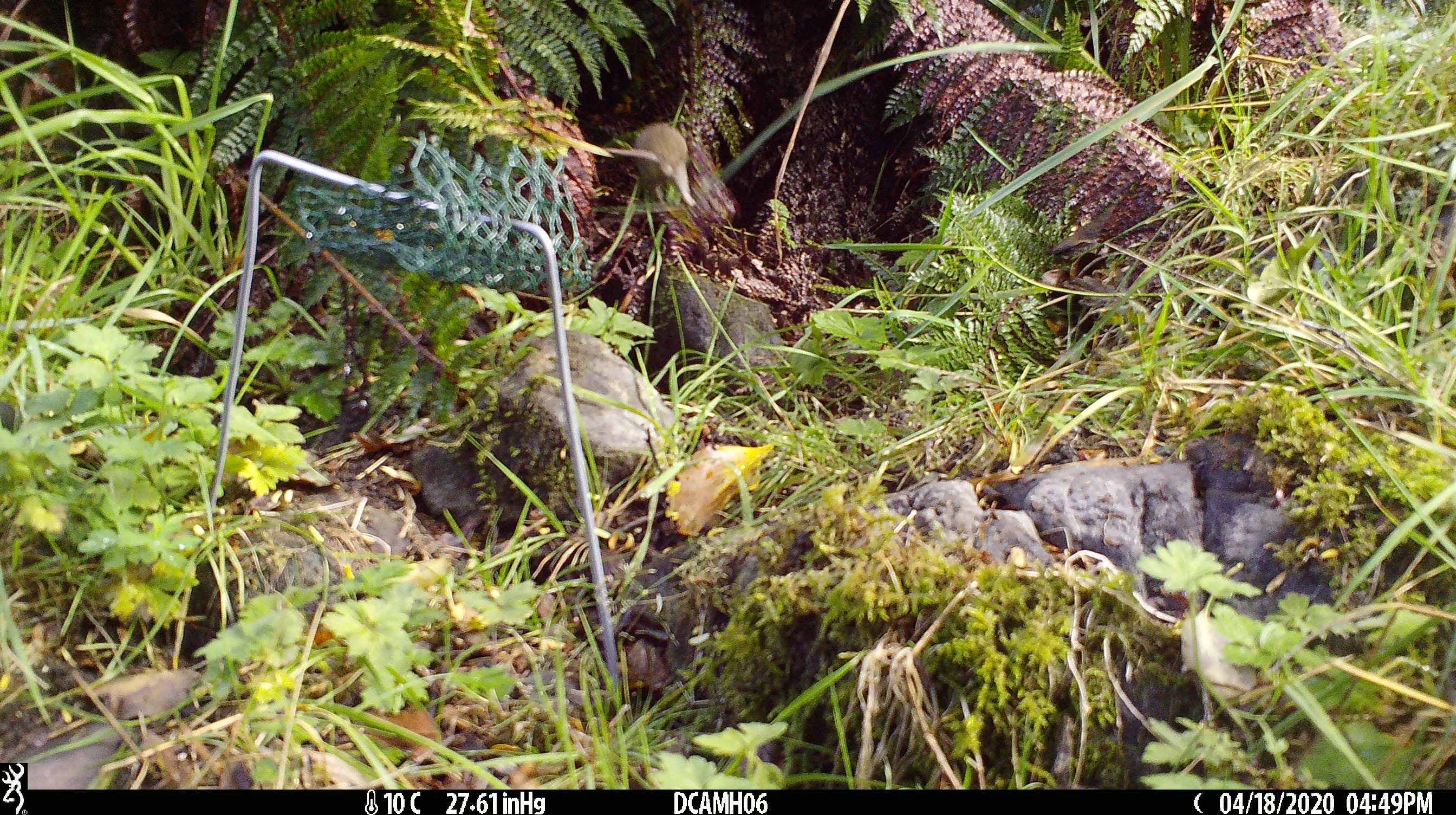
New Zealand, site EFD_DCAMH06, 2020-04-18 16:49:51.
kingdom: Animalia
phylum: Chordata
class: Mammalia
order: Rodentia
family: Muridae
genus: Mus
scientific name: Mus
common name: mouse